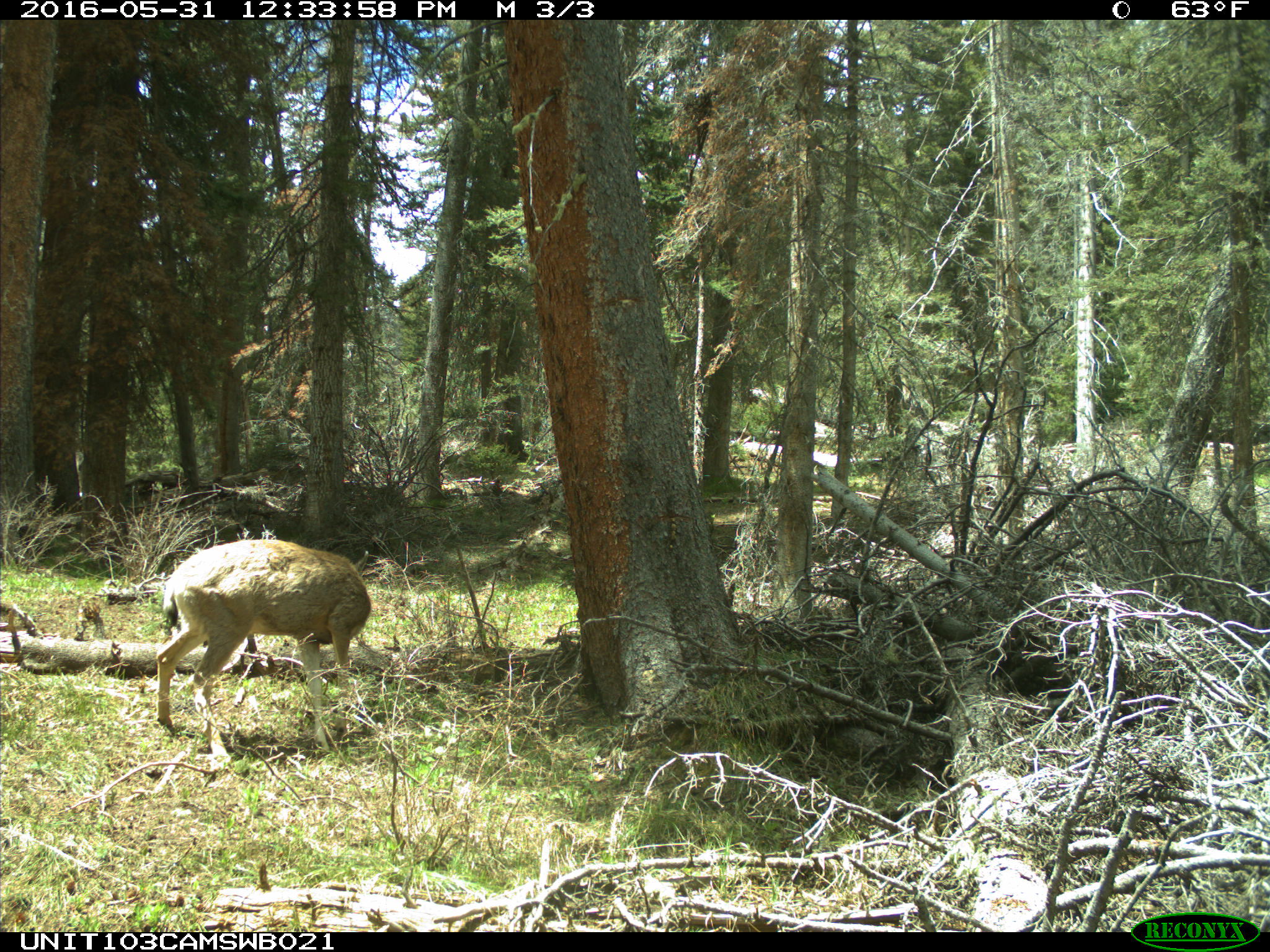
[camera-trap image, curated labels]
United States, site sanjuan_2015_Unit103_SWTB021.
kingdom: Animalia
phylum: Chordata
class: Mammalia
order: Artiodactyla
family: Cervidae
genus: Odocoileus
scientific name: Odocoileus hemionus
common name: mule deer